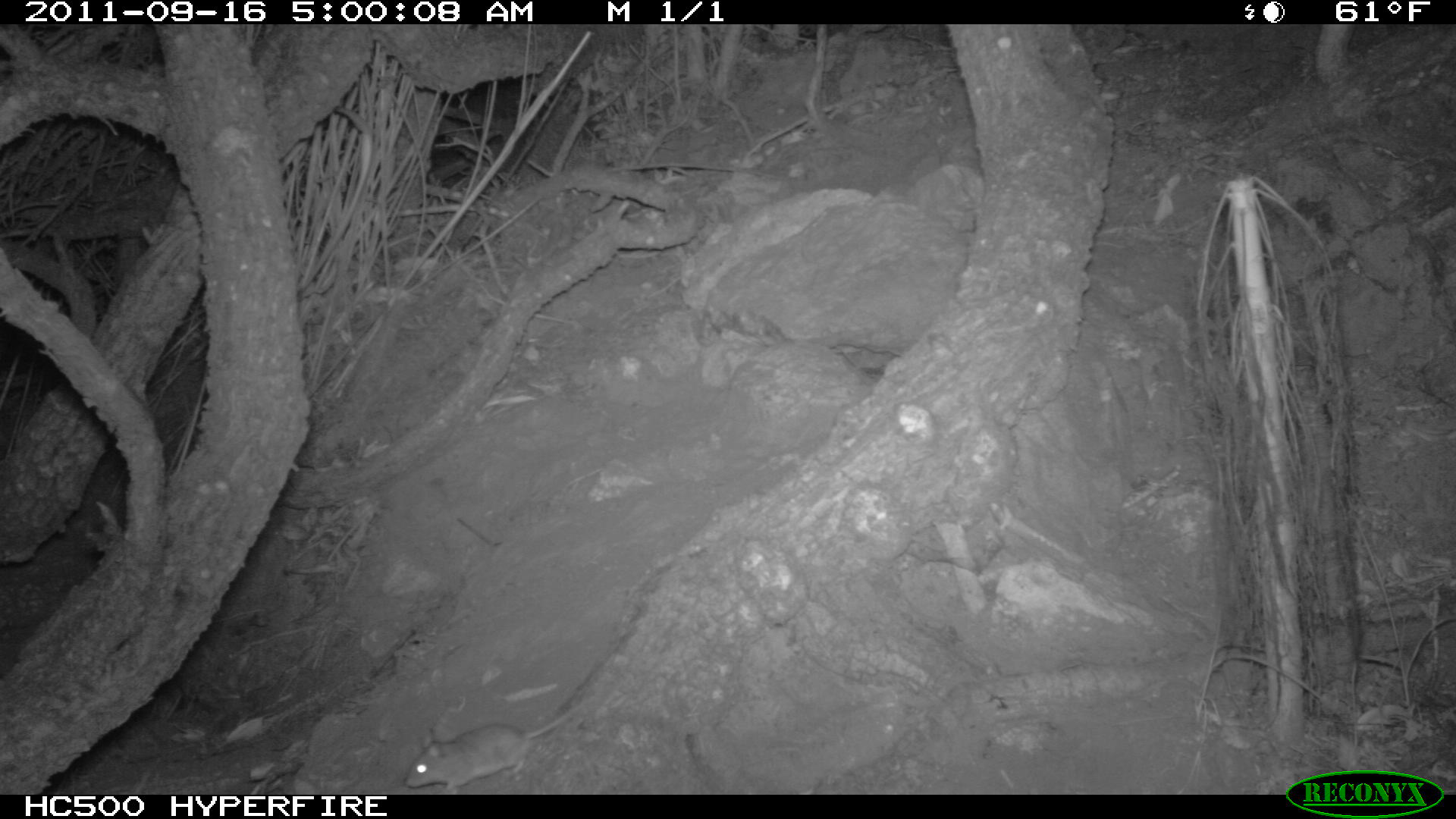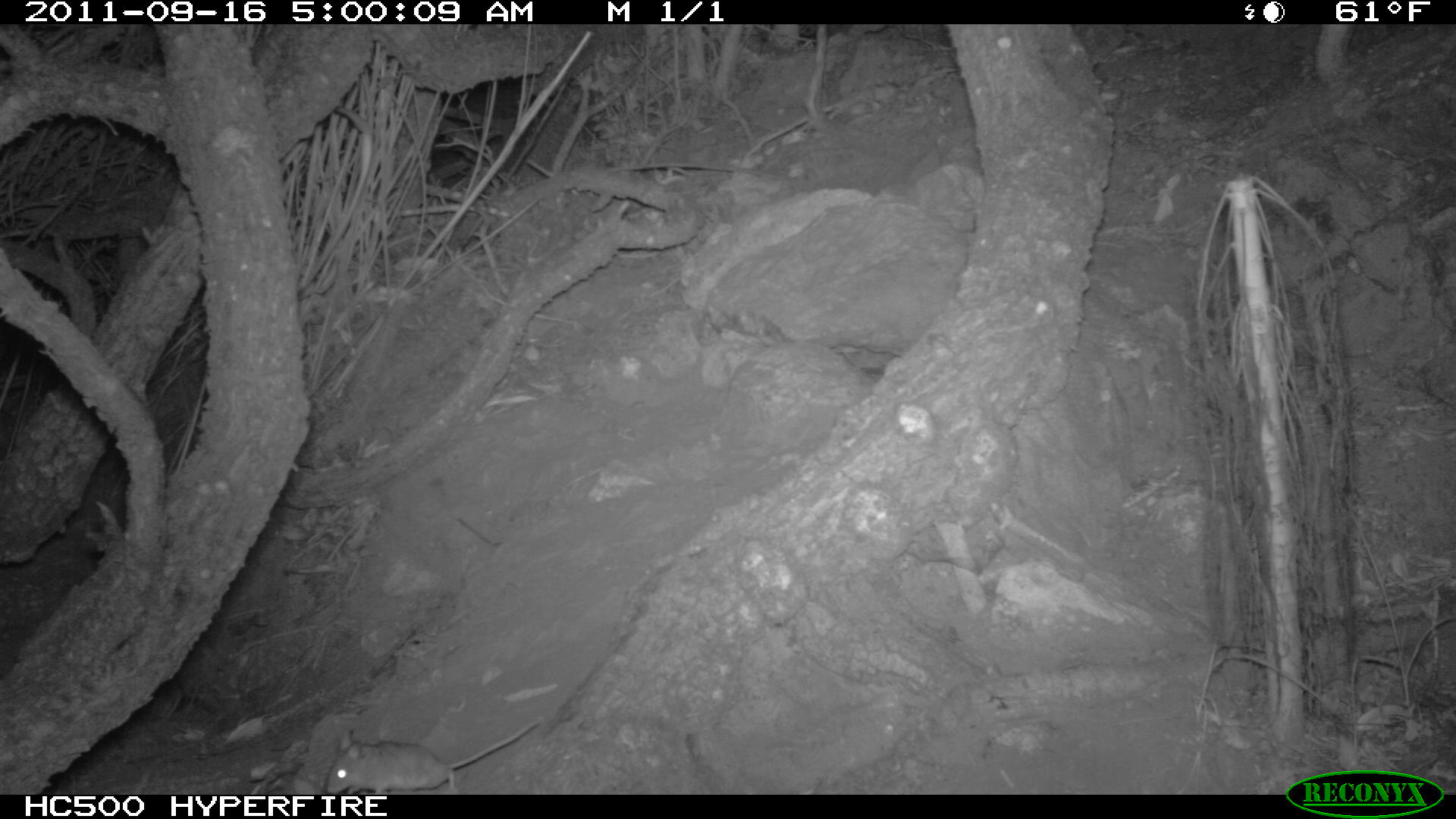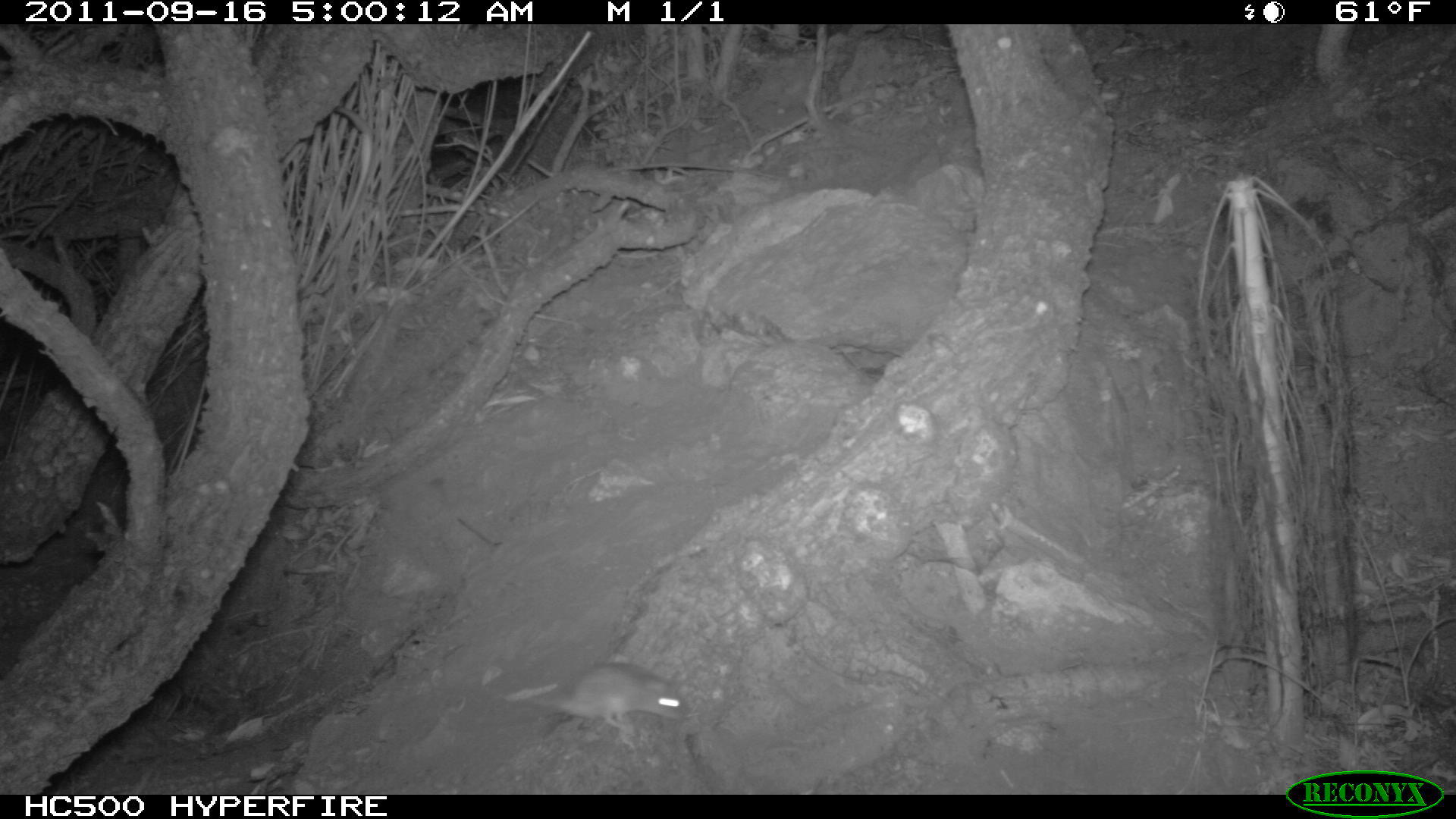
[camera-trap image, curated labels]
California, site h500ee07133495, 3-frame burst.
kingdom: Animalia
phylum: Chordata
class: Mammalia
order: Rodentia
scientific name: Rodentia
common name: rodent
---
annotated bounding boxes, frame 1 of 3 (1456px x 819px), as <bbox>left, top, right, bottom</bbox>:
rodent: <bbox>403, 690, 595, 793</bbox>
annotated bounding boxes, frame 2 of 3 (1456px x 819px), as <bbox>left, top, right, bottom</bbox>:
rodent: <bbox>325, 717, 541, 793</bbox>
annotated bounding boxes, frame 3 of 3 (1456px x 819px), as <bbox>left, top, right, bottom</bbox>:
rodent: <bbox>535, 662, 688, 745</bbox>